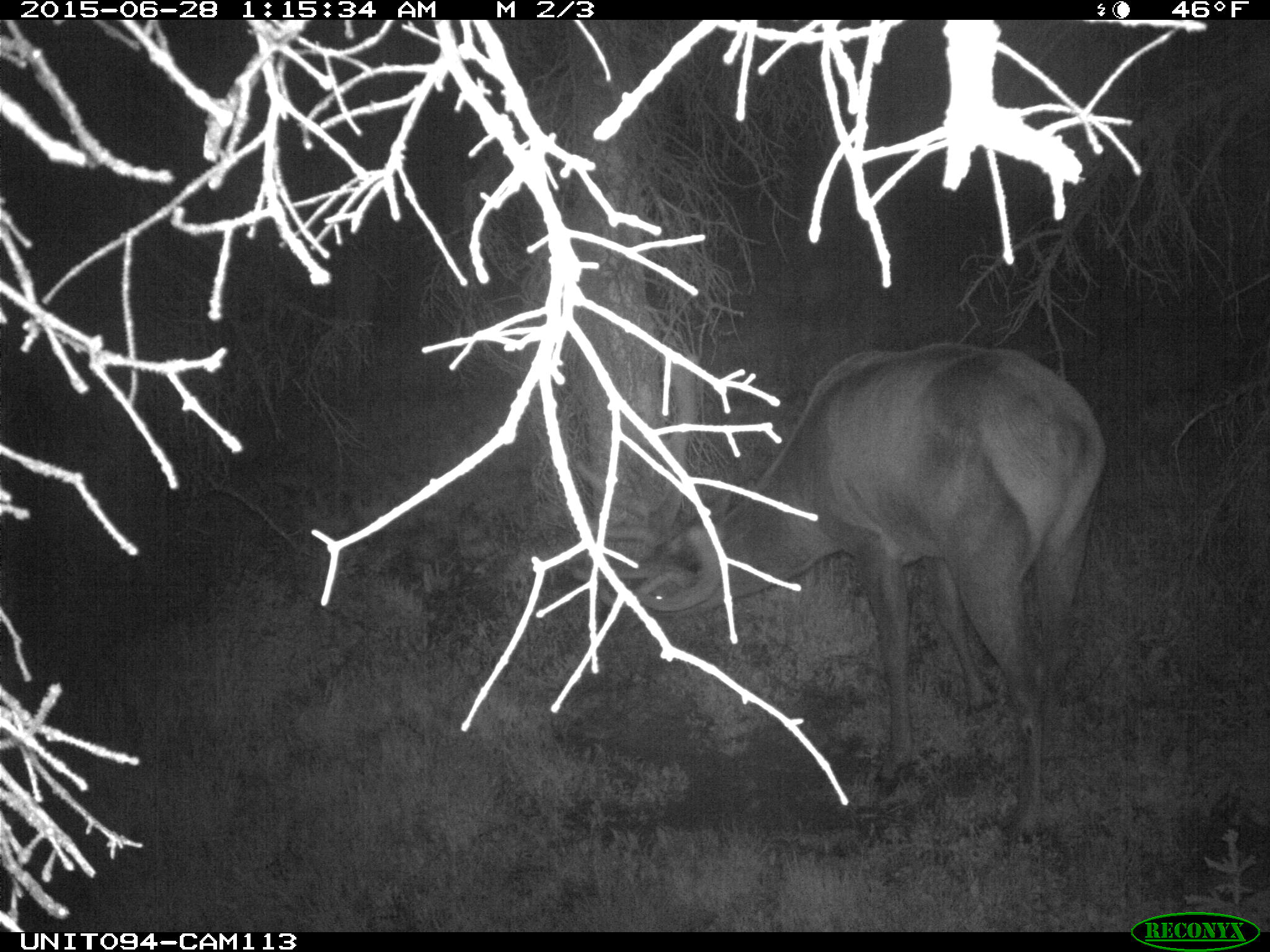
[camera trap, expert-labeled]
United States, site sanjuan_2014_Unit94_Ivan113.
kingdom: Animalia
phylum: Chordata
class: Mammalia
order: Artiodactyla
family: Cervidae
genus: Cervus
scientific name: Cervus elaphus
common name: red deer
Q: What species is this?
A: Cervus elaphus (red deer).